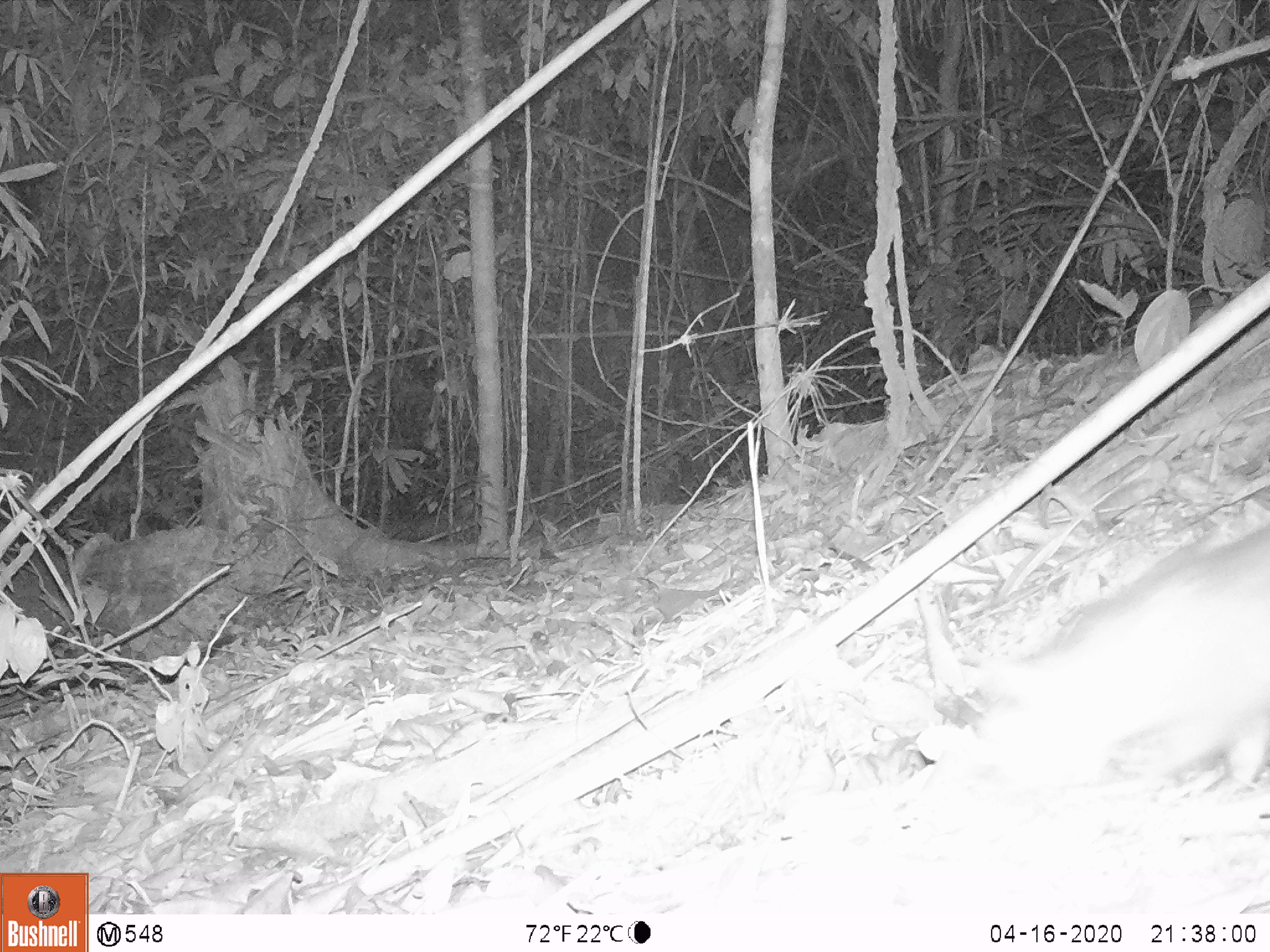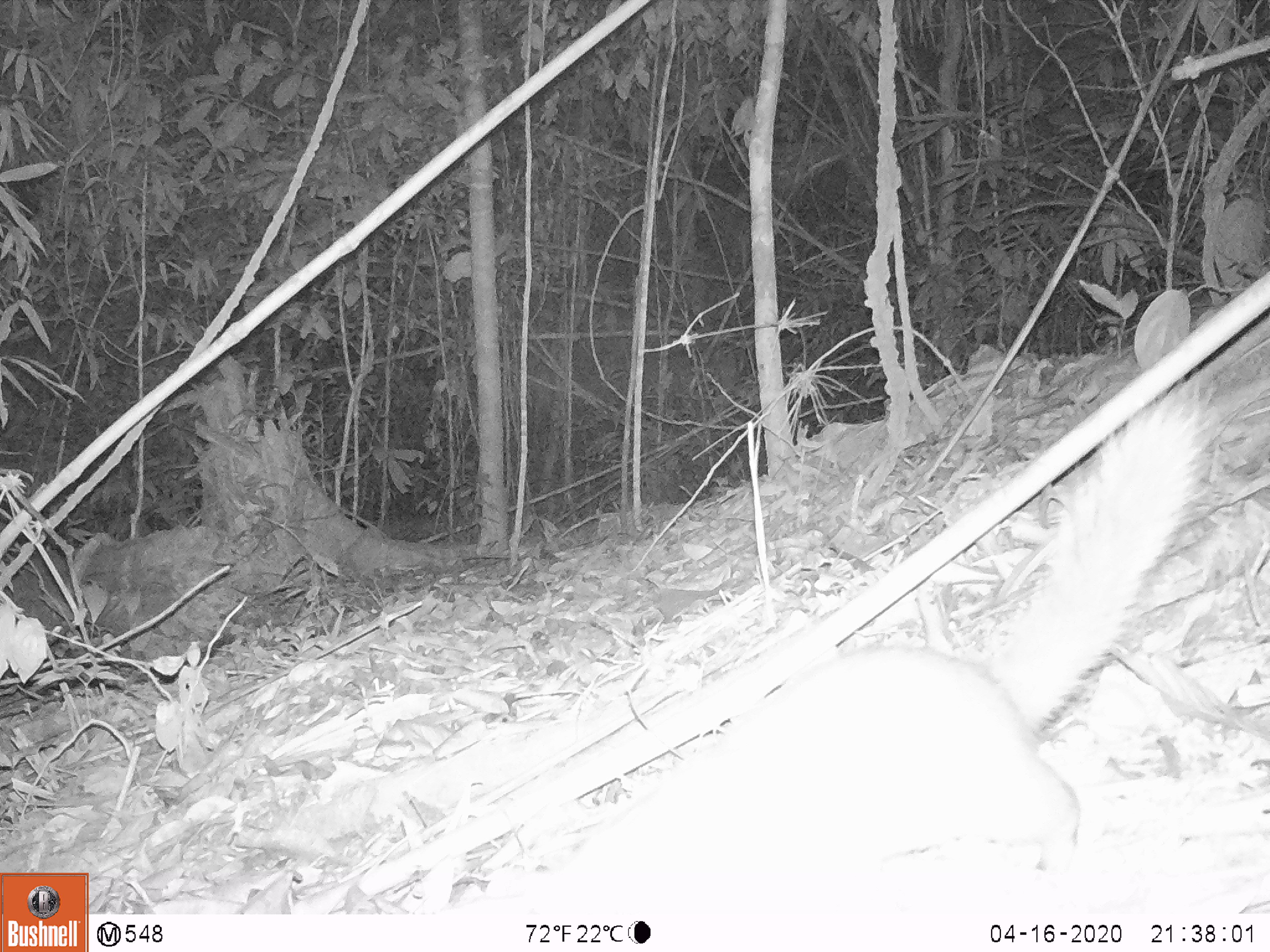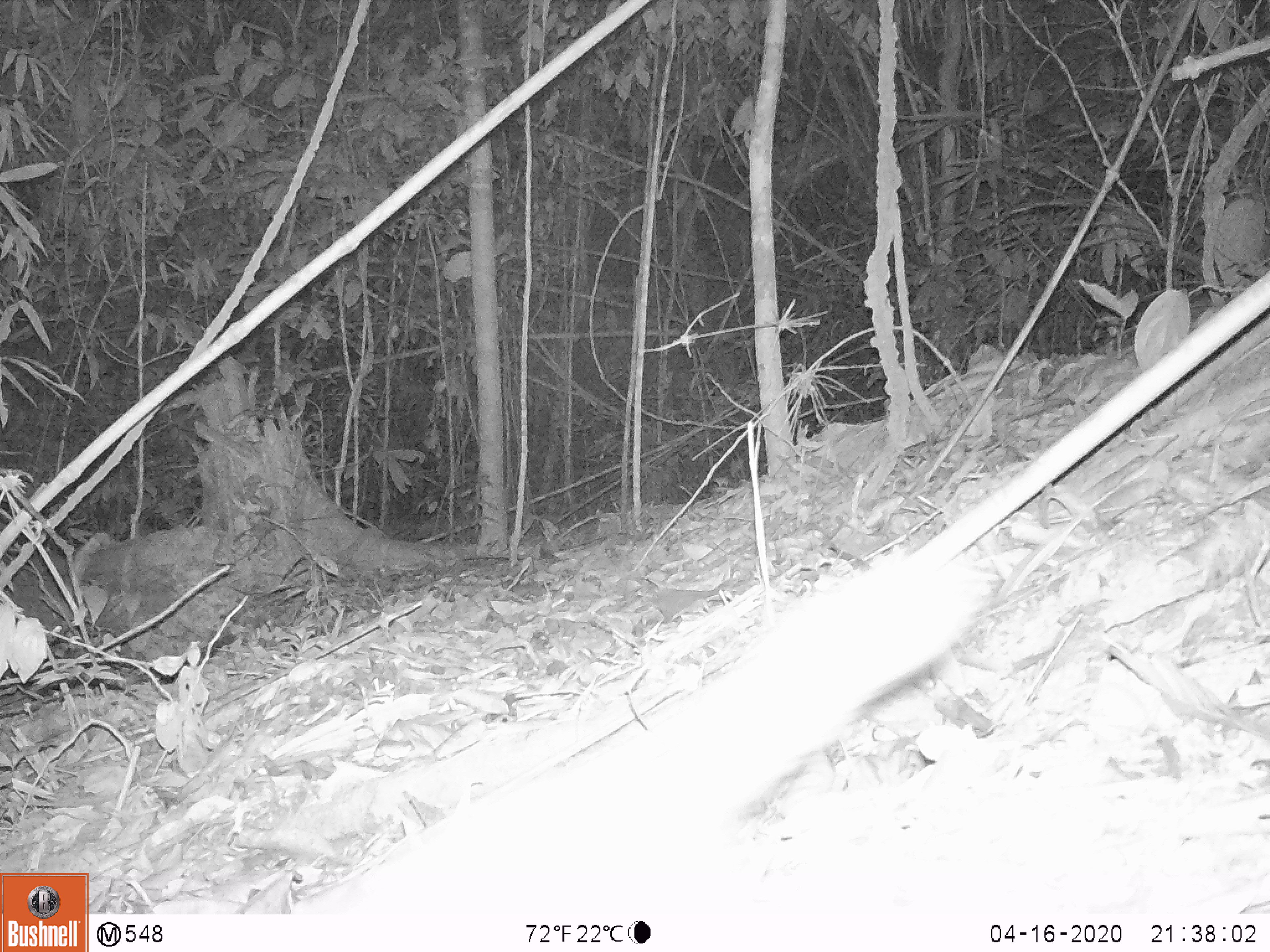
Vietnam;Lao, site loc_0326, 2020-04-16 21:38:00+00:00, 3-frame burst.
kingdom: Animalia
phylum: Chordata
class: Mammalia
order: Carnivora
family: Mustelidae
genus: Melogale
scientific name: Melogale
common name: ferret badger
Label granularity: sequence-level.